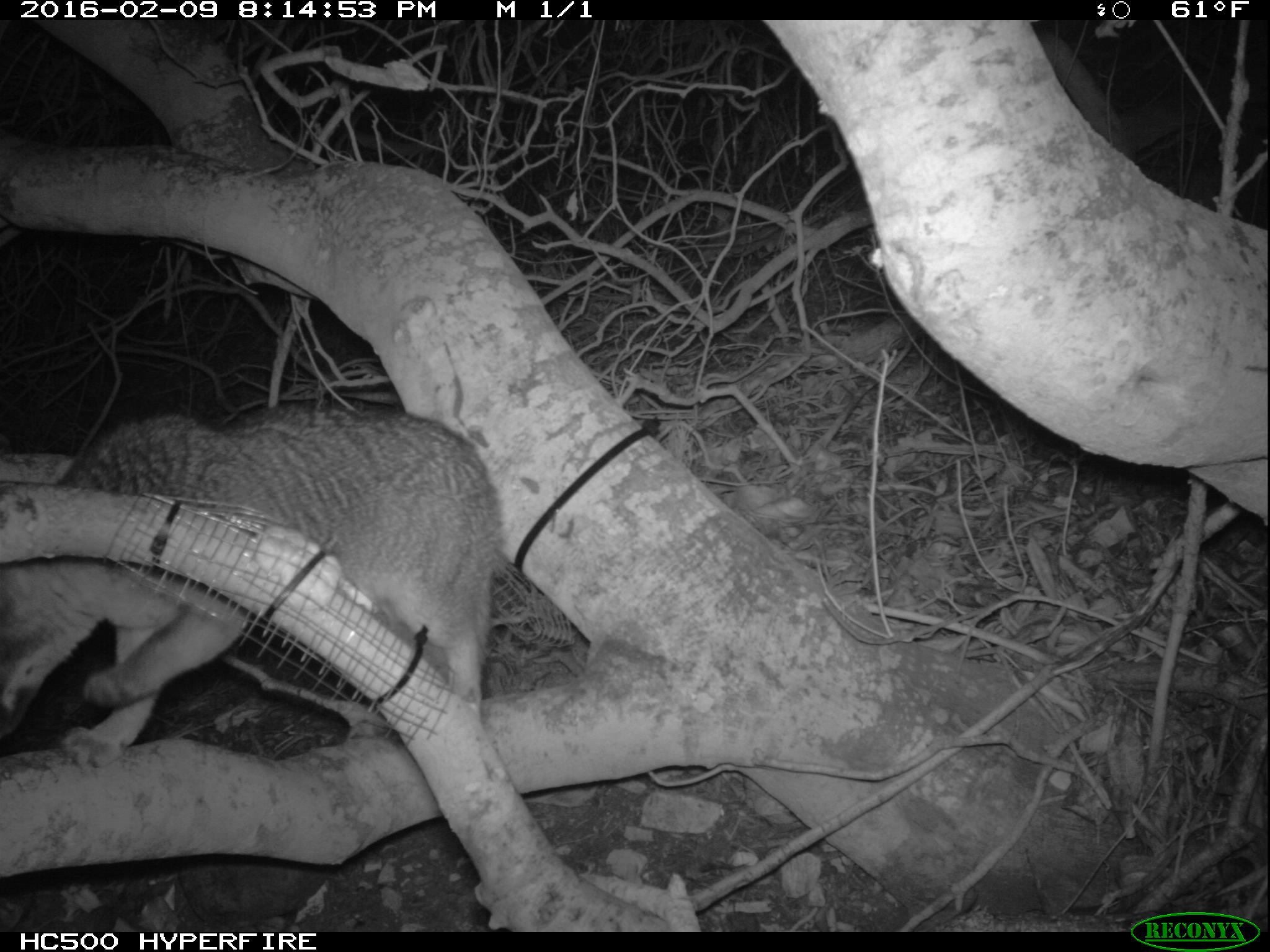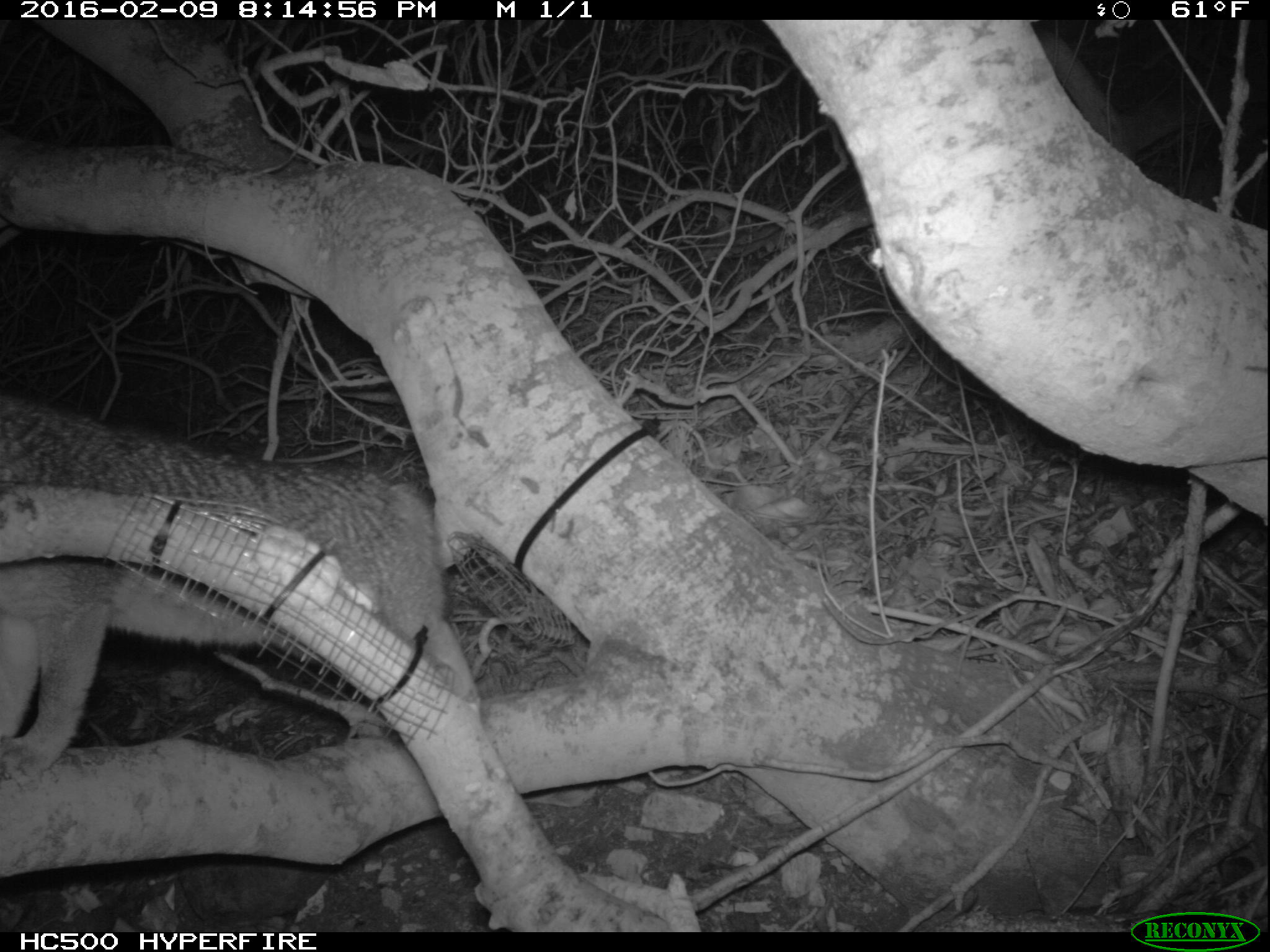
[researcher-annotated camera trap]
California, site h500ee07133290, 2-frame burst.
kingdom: Animalia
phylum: Chordata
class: Mammalia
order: Carnivora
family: Canidae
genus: Urocyon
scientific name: Urocyon littoralis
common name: island fox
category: fox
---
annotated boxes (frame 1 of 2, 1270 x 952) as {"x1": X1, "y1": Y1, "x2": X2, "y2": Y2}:
fox: {"x1": 0, "y1": 404, "x2": 500, "y2": 773}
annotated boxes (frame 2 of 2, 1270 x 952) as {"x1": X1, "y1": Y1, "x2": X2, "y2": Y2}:
fox: {"x1": 0, "y1": 397, "x2": 476, "y2": 778}